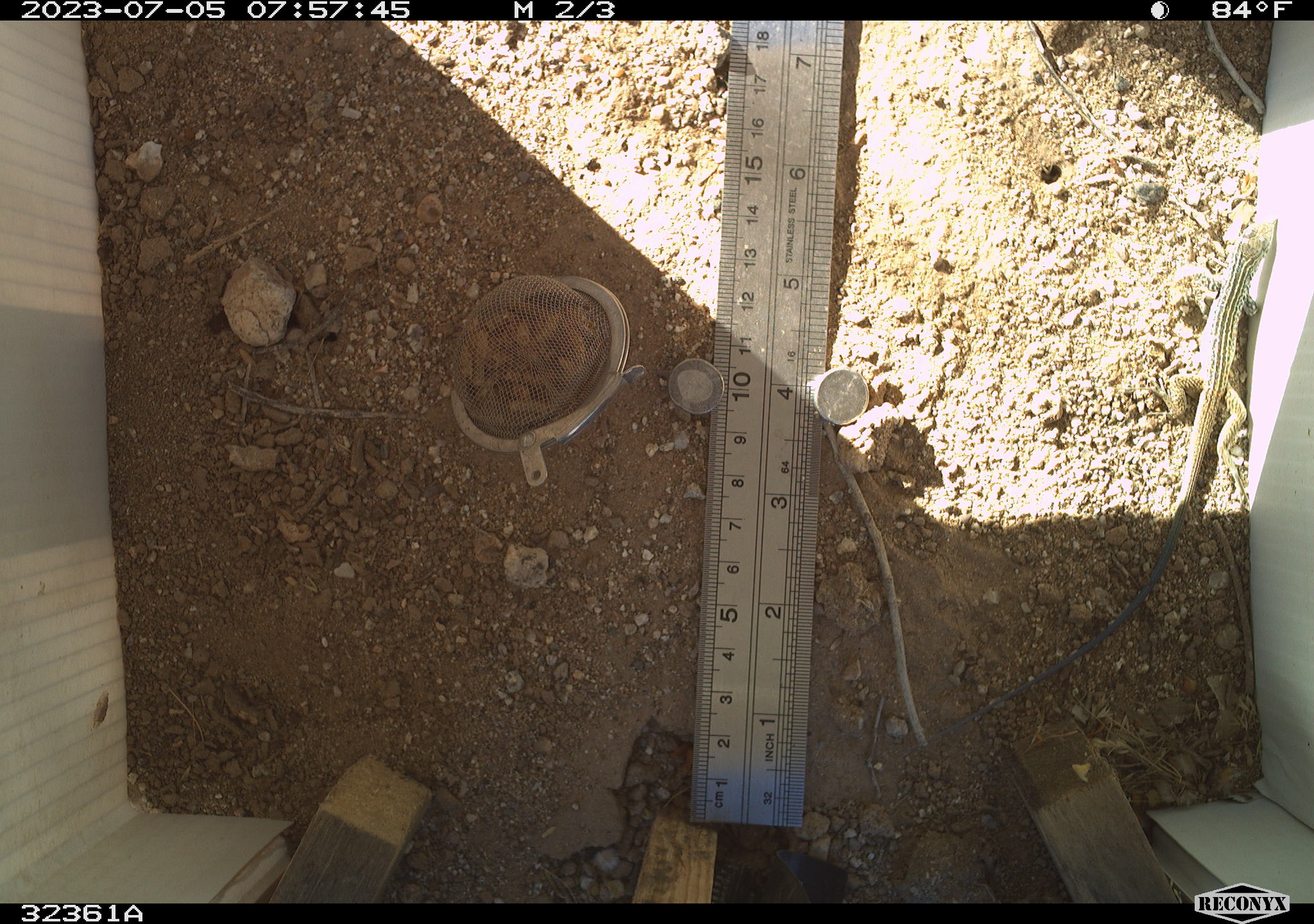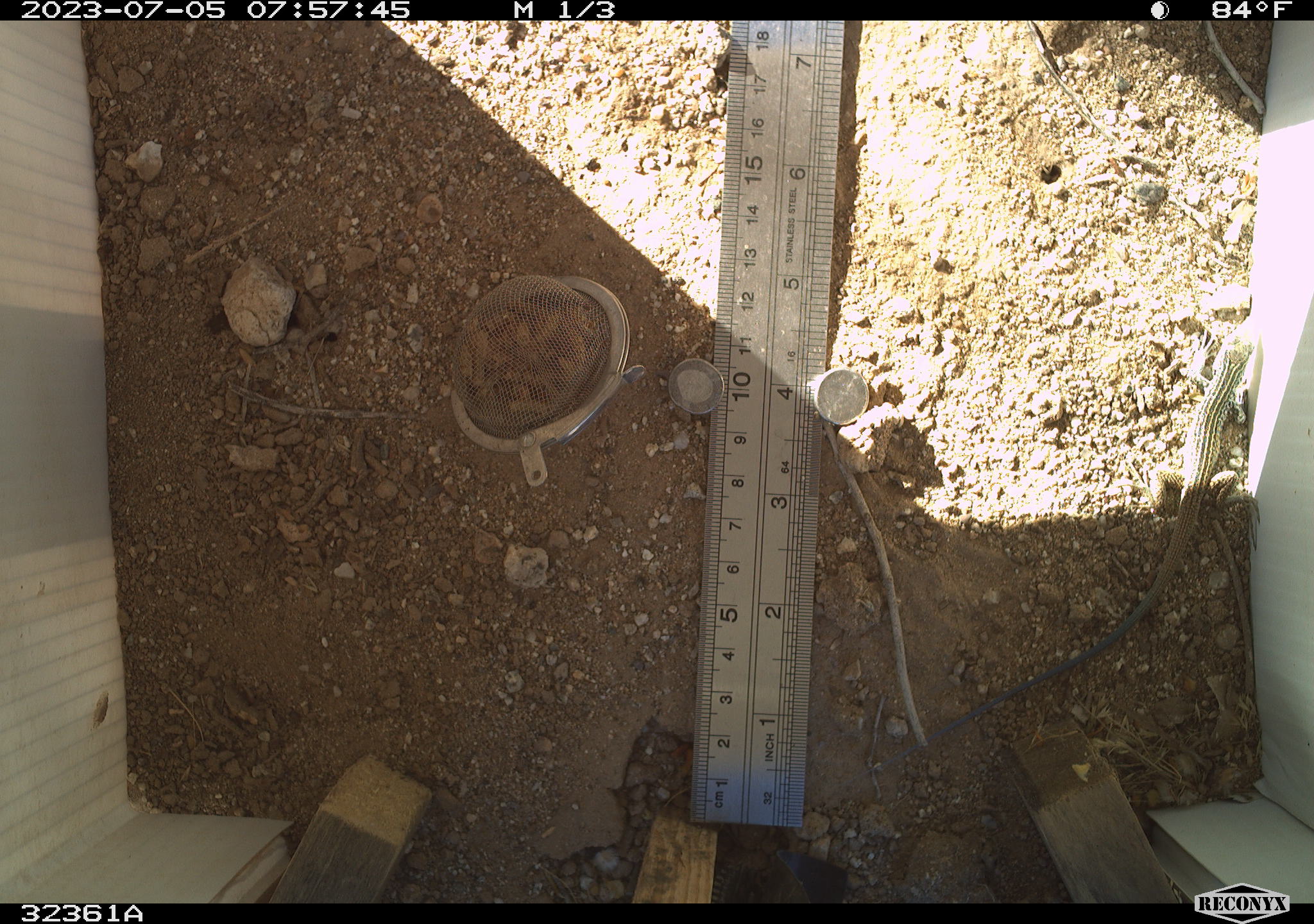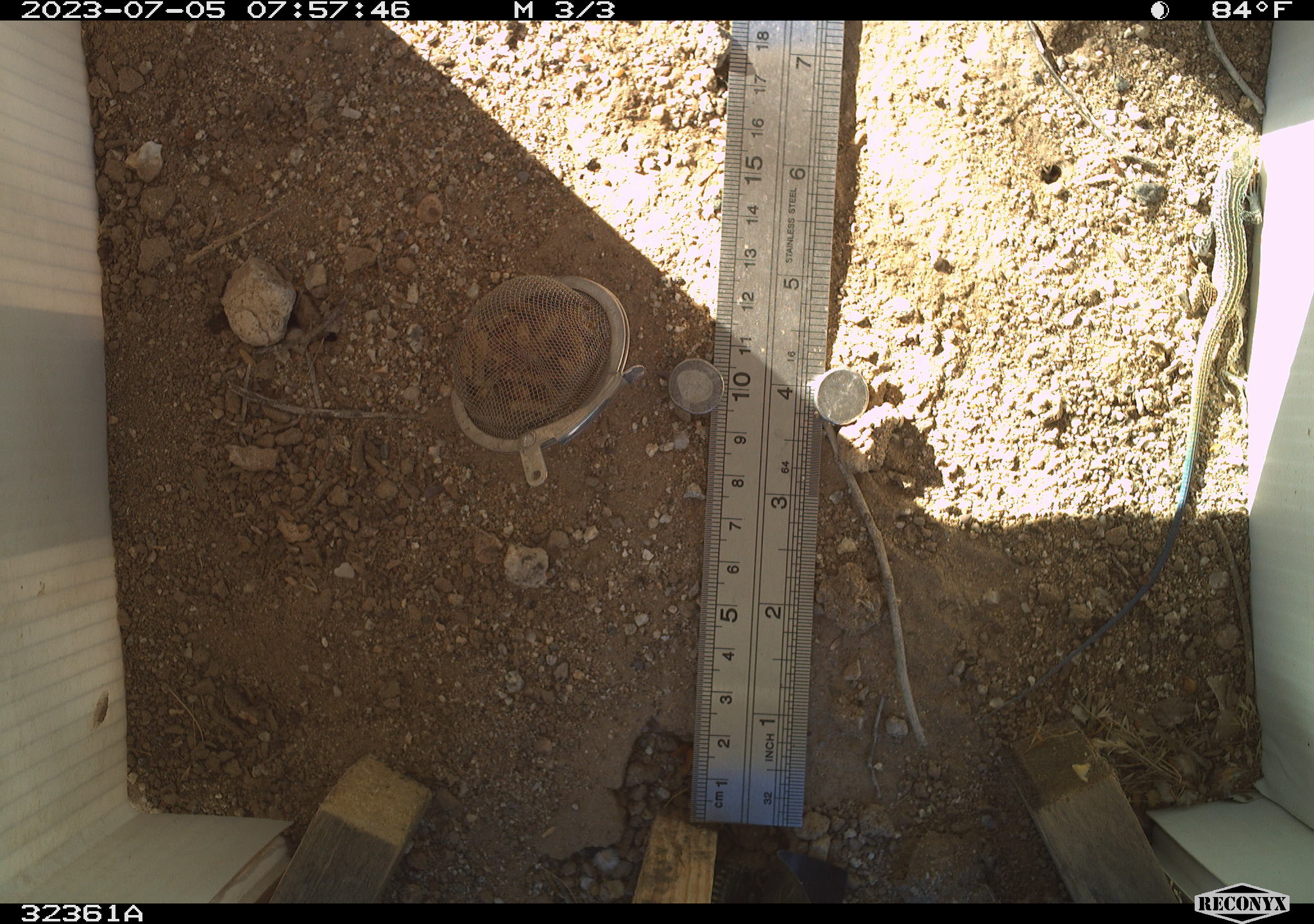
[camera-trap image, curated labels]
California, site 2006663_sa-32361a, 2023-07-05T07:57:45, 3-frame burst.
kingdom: Animalia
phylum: Chordata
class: Reptilia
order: Squamata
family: Teiidae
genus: Aspidoscelis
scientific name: Aspidoscelis tigris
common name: western whiptail